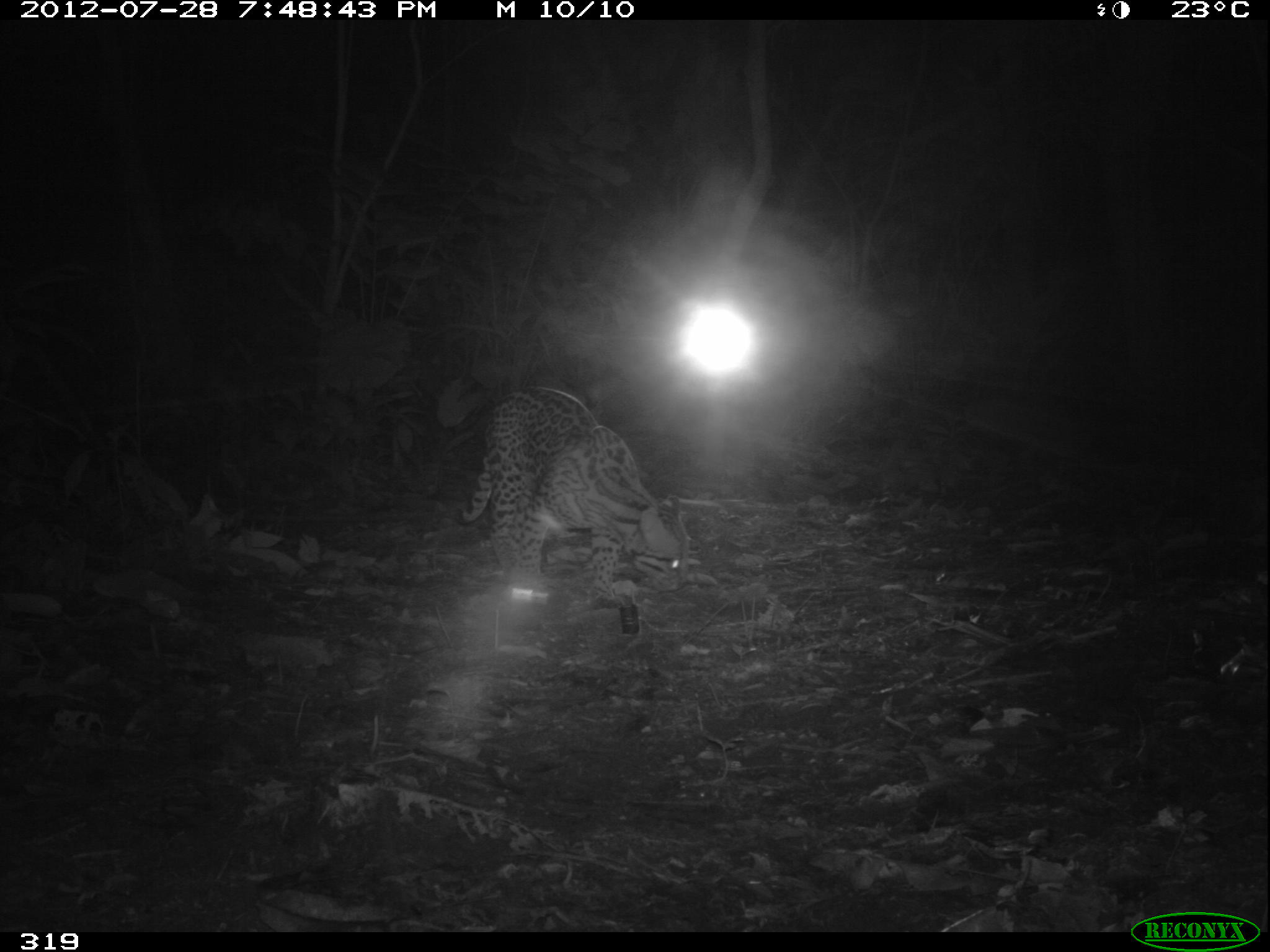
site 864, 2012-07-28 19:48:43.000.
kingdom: Animalia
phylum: Chordata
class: Mammalia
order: Carnivora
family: Felidae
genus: Leopardus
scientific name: Leopardus pardalis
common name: ocelot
Leopardus pardalis (ocelot).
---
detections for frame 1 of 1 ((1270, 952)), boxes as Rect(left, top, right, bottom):
leopardus pardalis: Rect(453, 387, 689, 597)